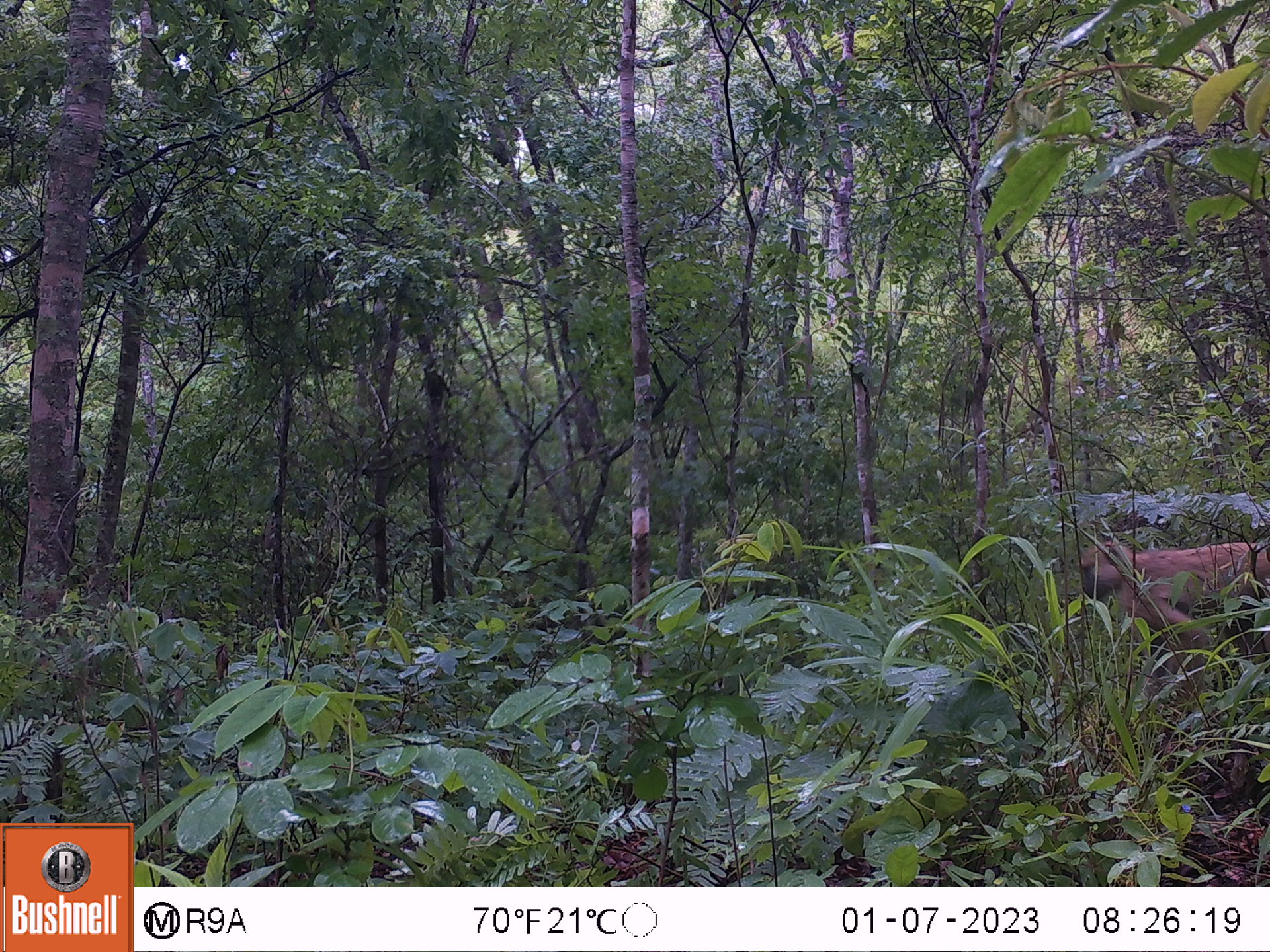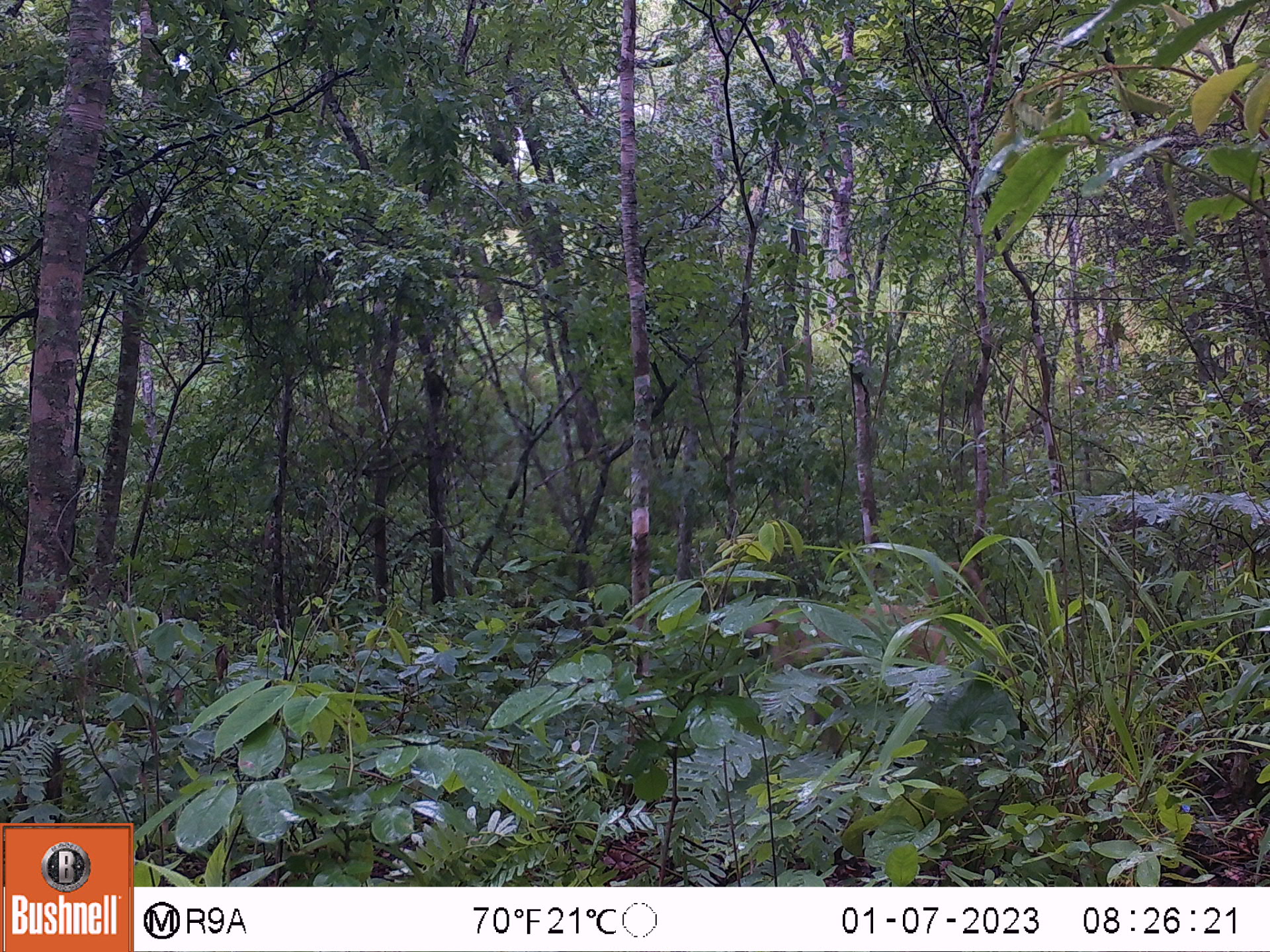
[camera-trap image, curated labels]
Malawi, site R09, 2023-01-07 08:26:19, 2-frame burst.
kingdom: Animalia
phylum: Chordata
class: Mammalia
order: Primates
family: Cercopithecidae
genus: Papio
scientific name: Papio cynocephalus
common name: yellow baboon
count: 1